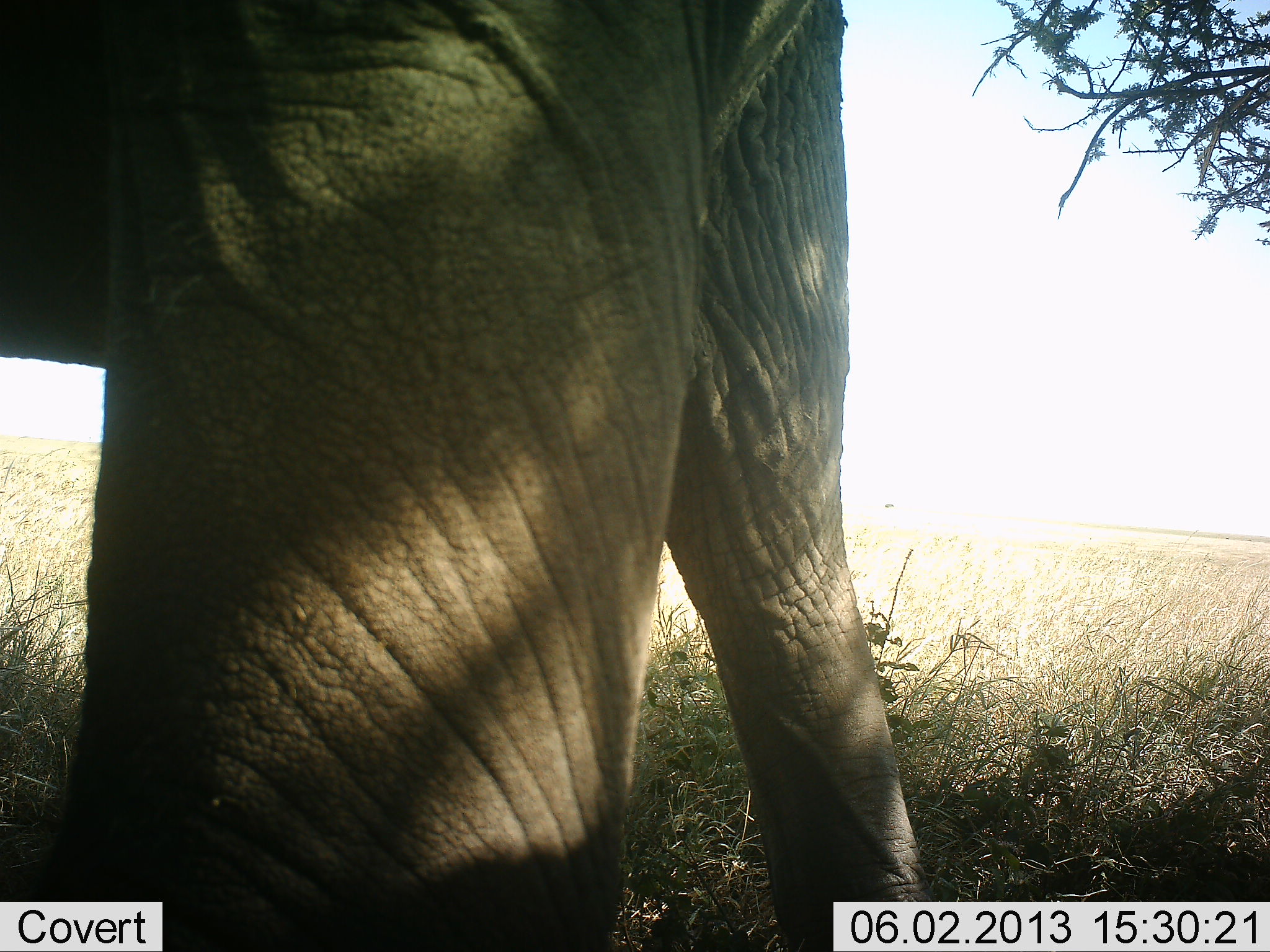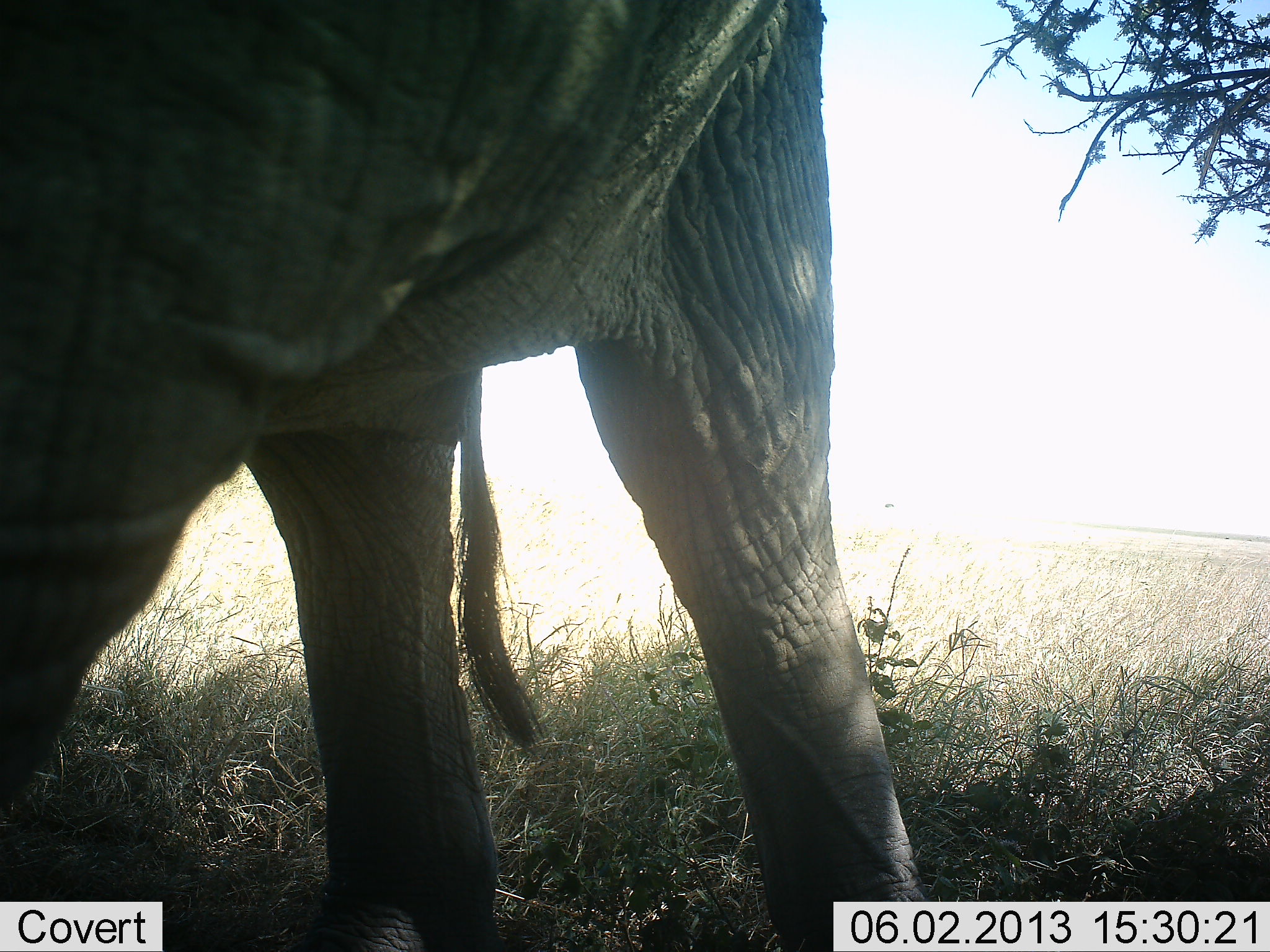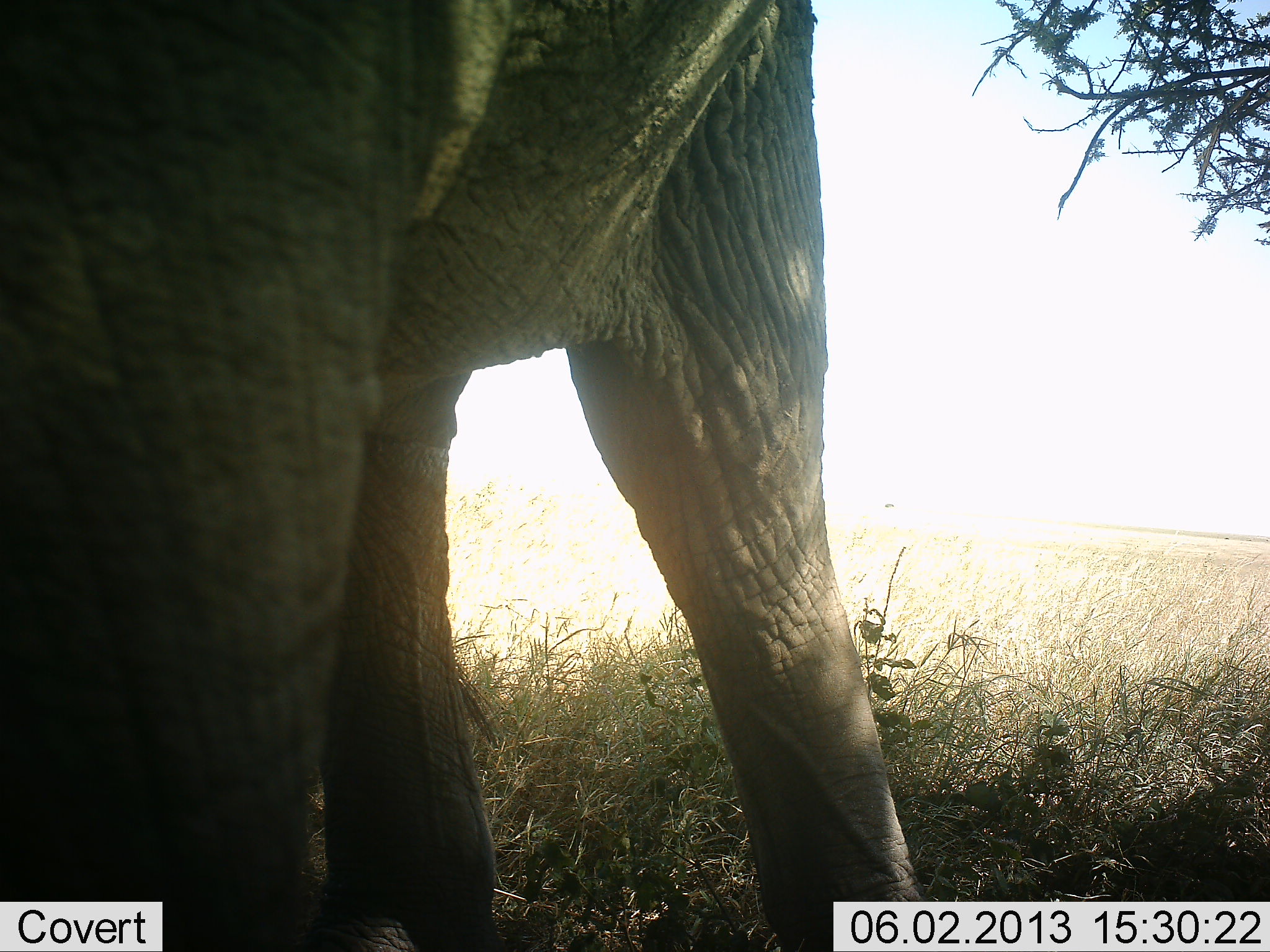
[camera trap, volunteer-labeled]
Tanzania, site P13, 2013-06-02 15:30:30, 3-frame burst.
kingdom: Animalia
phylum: Chordata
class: Mammalia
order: Proboscidea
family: Elephantidae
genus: Loxodonta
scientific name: Loxodonta africana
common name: african bush elephant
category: elephant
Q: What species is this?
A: Elephant (african bush elephant) (Loxodonta africana).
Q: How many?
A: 1.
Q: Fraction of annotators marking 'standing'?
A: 70%.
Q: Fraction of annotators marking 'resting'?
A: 0%.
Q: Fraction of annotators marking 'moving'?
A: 40%.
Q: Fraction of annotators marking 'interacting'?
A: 0%.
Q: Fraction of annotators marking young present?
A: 0%.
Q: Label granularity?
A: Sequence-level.